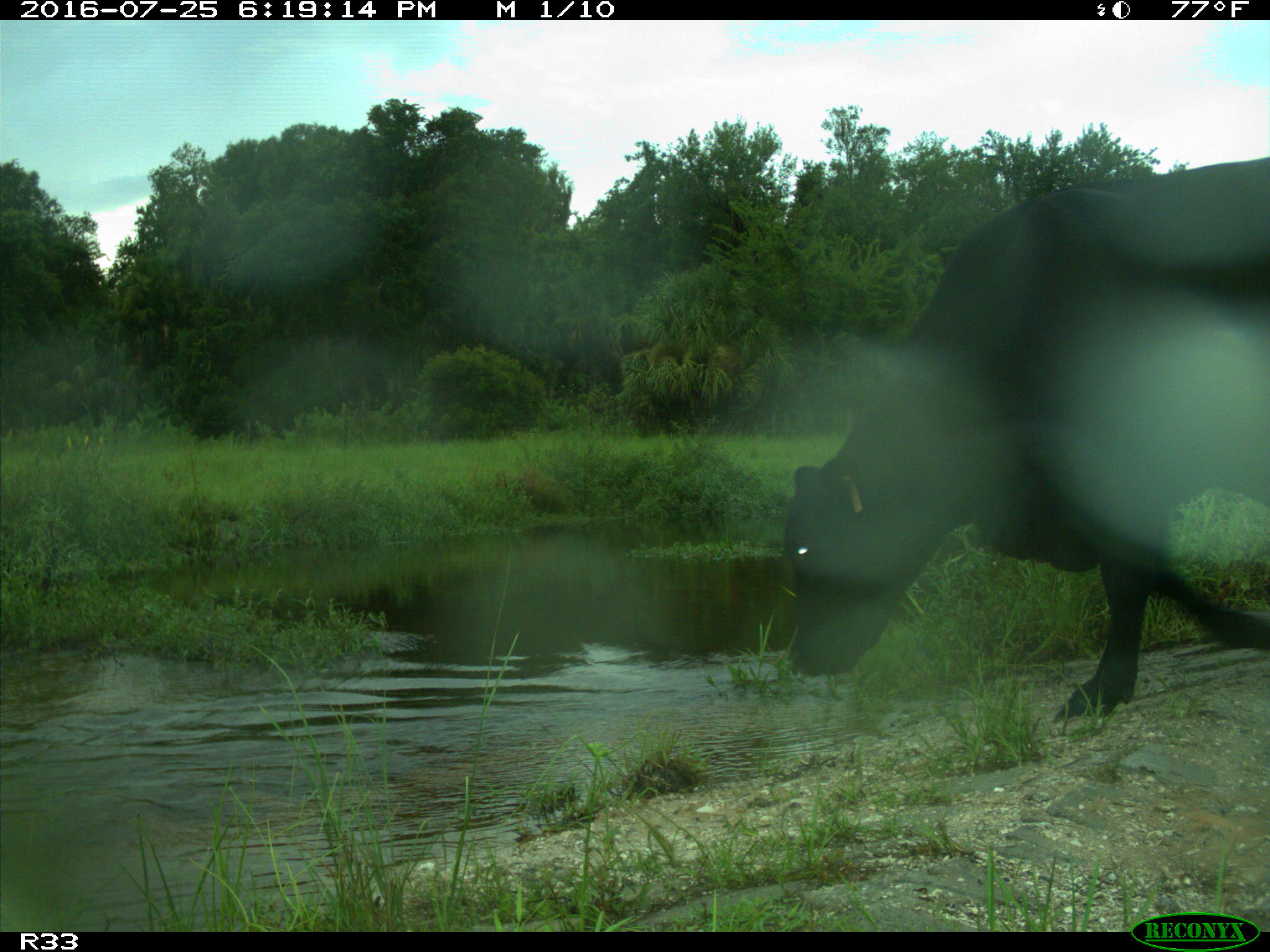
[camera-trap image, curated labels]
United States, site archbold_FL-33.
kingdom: Animalia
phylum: Chordata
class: Mammalia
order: Artiodactyla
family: Bovidae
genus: Bos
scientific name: Bos taurus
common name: domestic cow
Bos taurus (domestic cow).